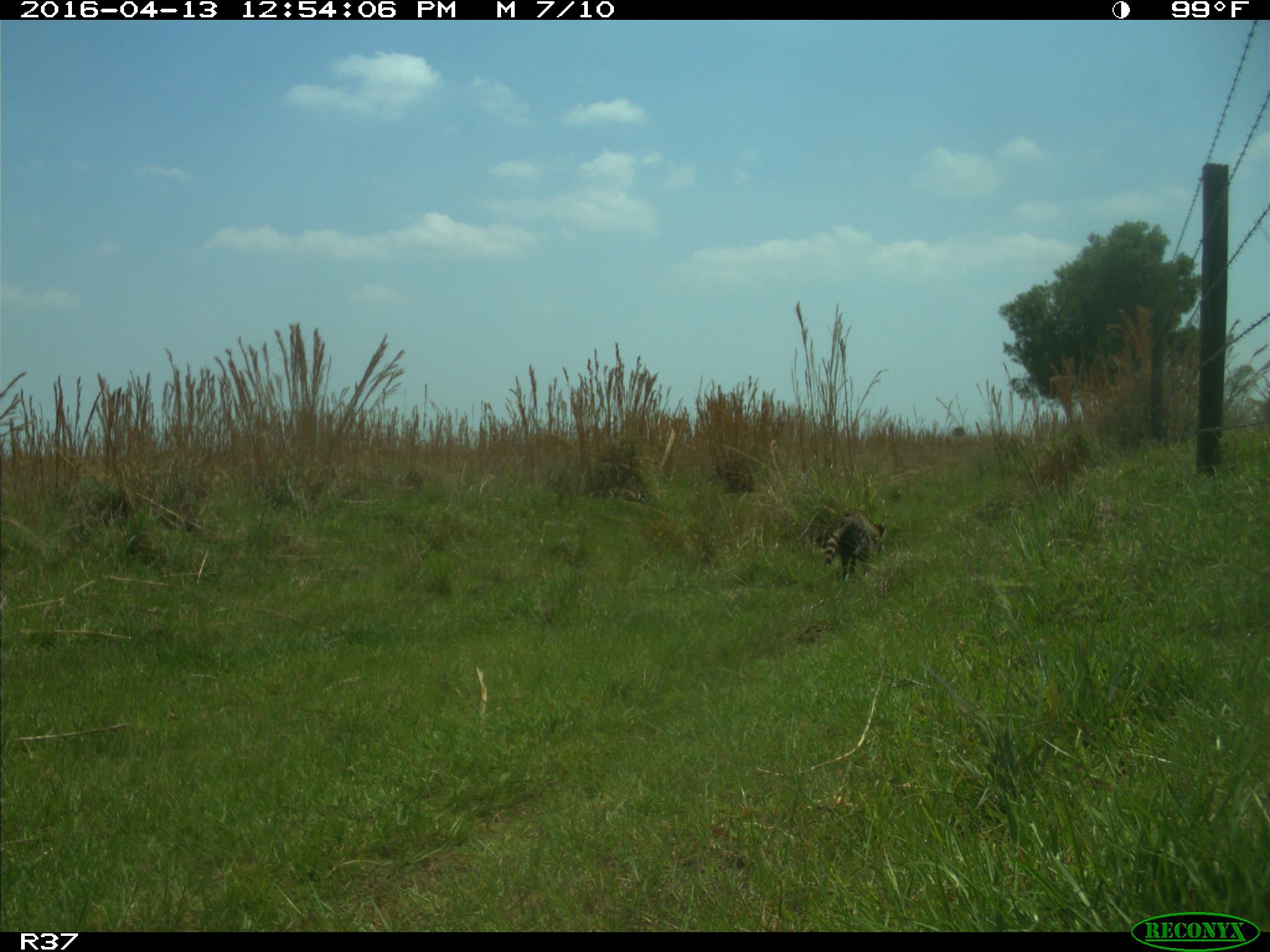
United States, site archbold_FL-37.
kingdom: Animalia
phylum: Chordata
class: Mammalia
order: Carnivora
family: Procyonidae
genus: Procyon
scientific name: Procyon lotor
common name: common raccoon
Procyon lotor (common raccoon).